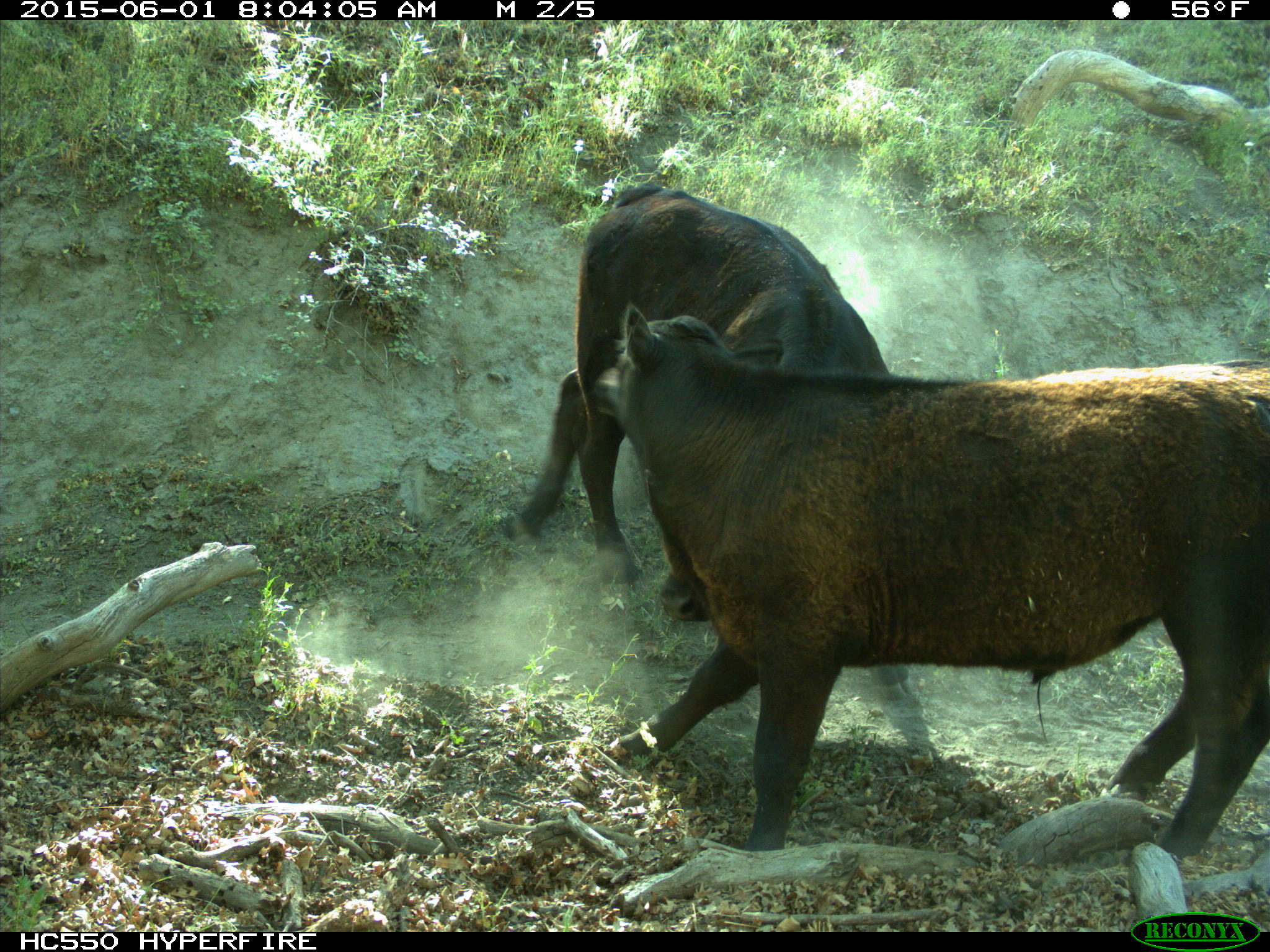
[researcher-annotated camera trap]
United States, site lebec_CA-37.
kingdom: Animalia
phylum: Chordata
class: Mammalia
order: Artiodactyla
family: Bovidae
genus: Bos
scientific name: Bos taurus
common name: domestic cow